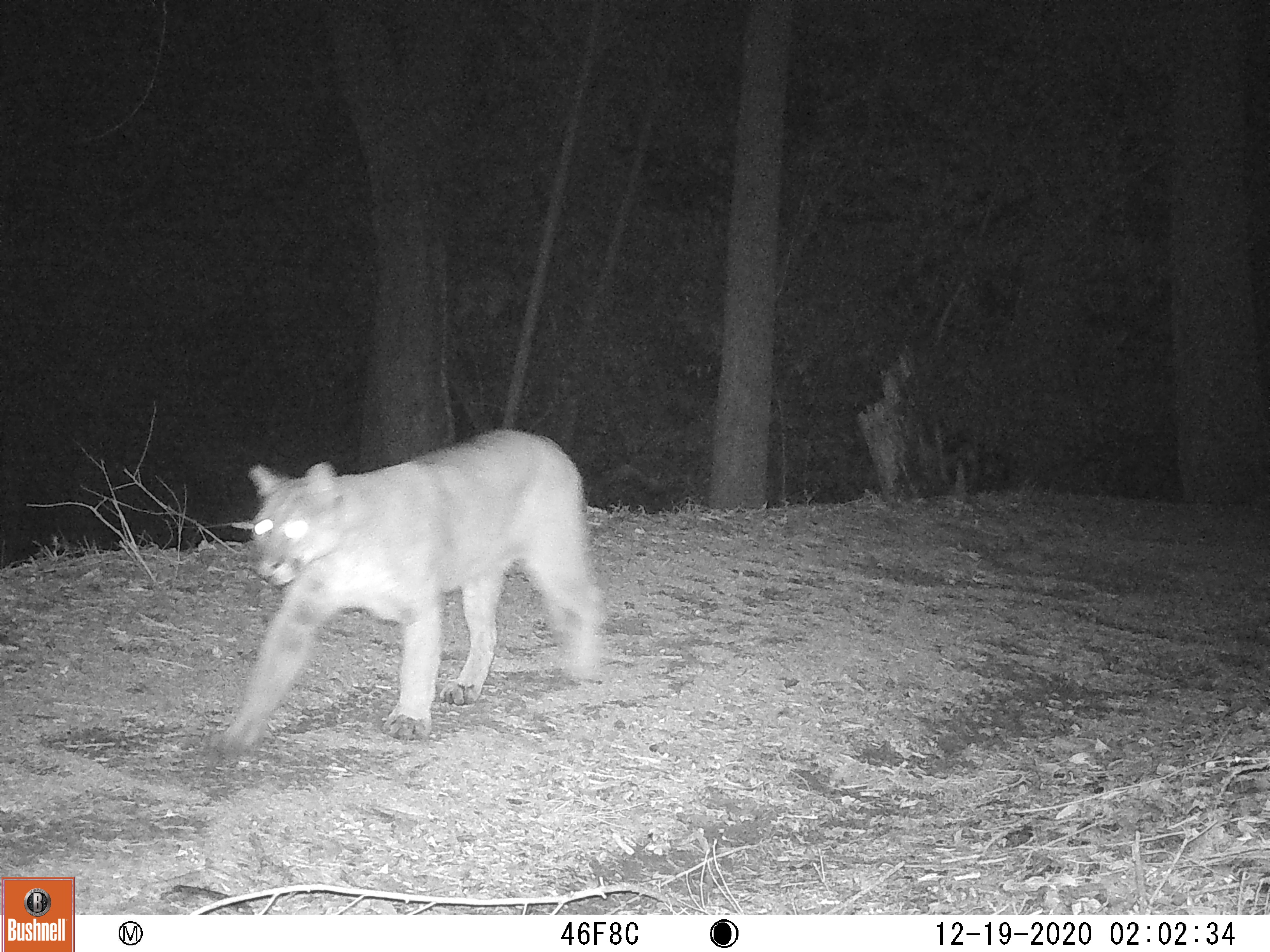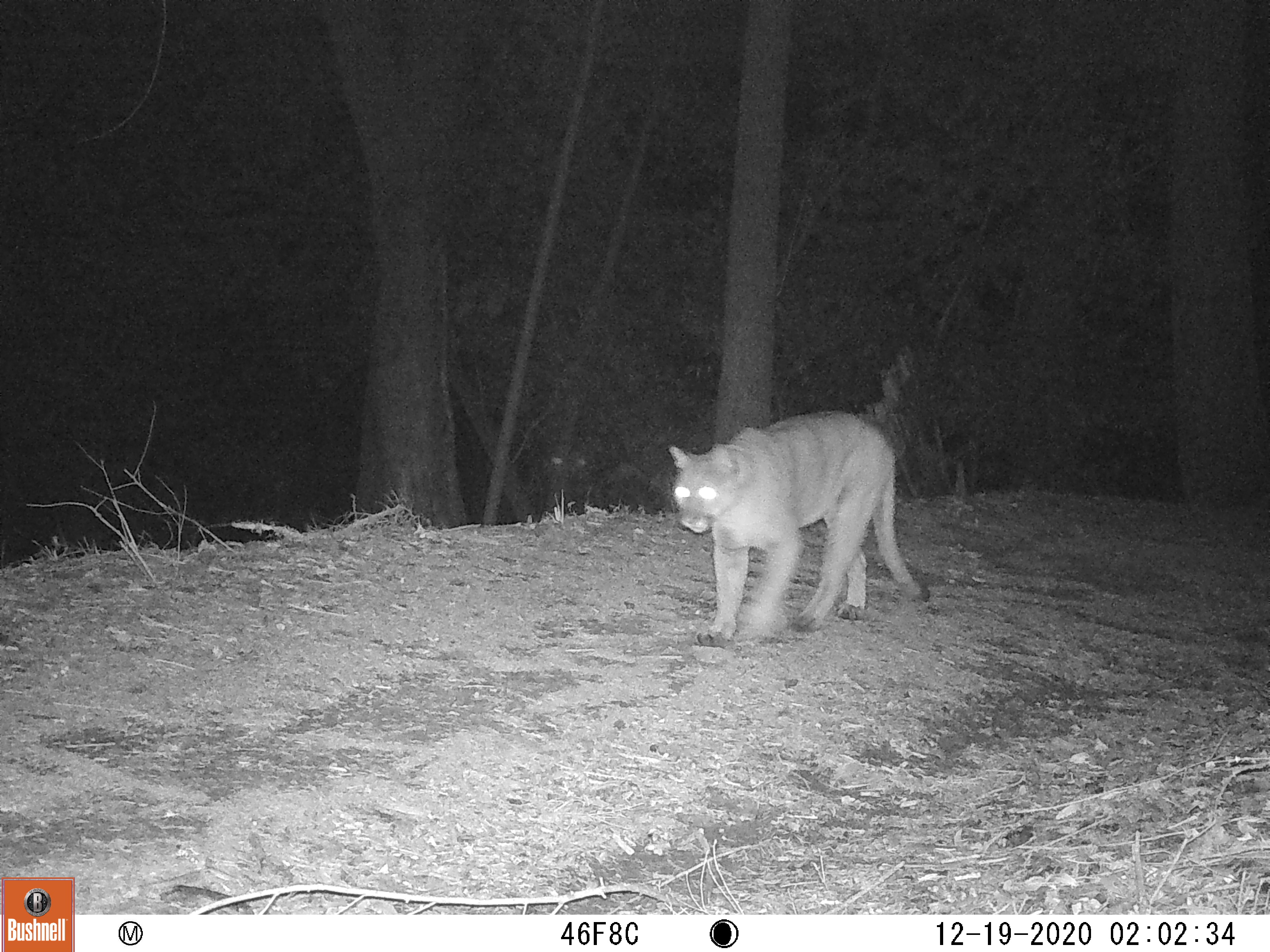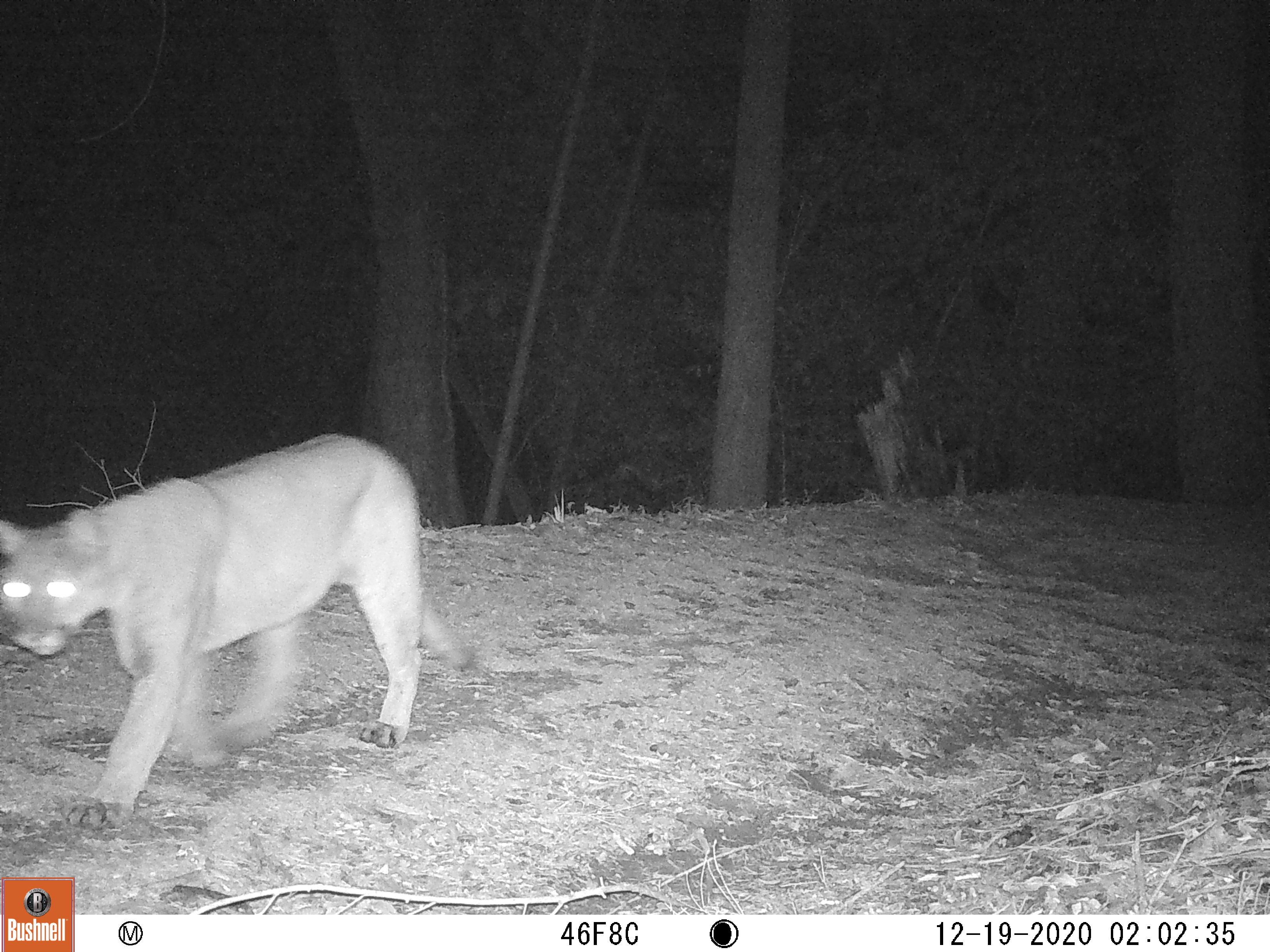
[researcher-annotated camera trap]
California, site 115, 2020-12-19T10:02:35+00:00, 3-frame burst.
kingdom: Animalia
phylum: Chordata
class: Mammalia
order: Carnivora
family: Felidae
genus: Puma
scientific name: Puma concolor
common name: puma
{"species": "puma (Puma concolor)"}